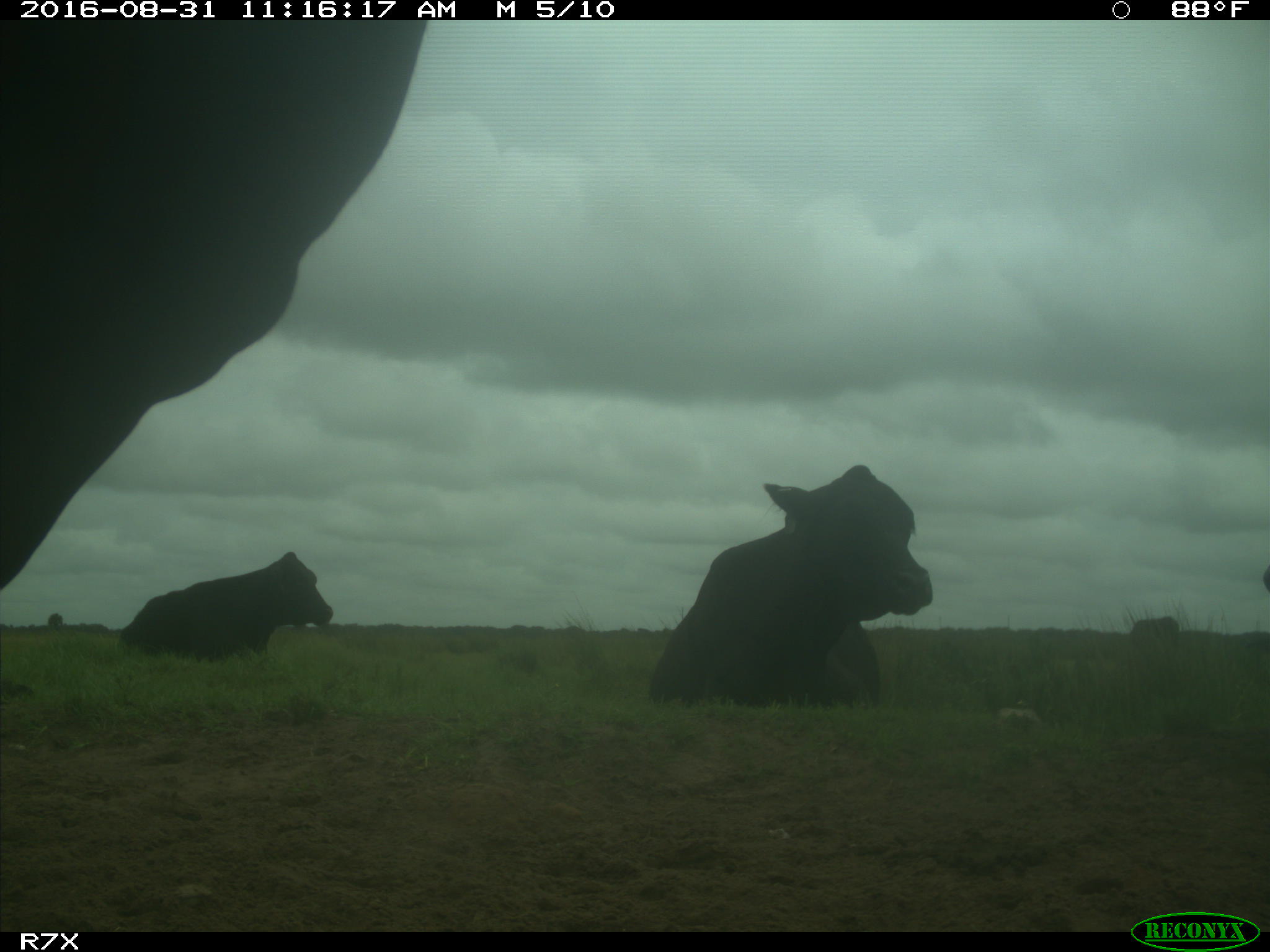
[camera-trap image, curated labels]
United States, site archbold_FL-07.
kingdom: Animalia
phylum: Chordata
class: Mammalia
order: Artiodactyla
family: Bovidae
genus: Bos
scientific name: Bos taurus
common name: domestic cow